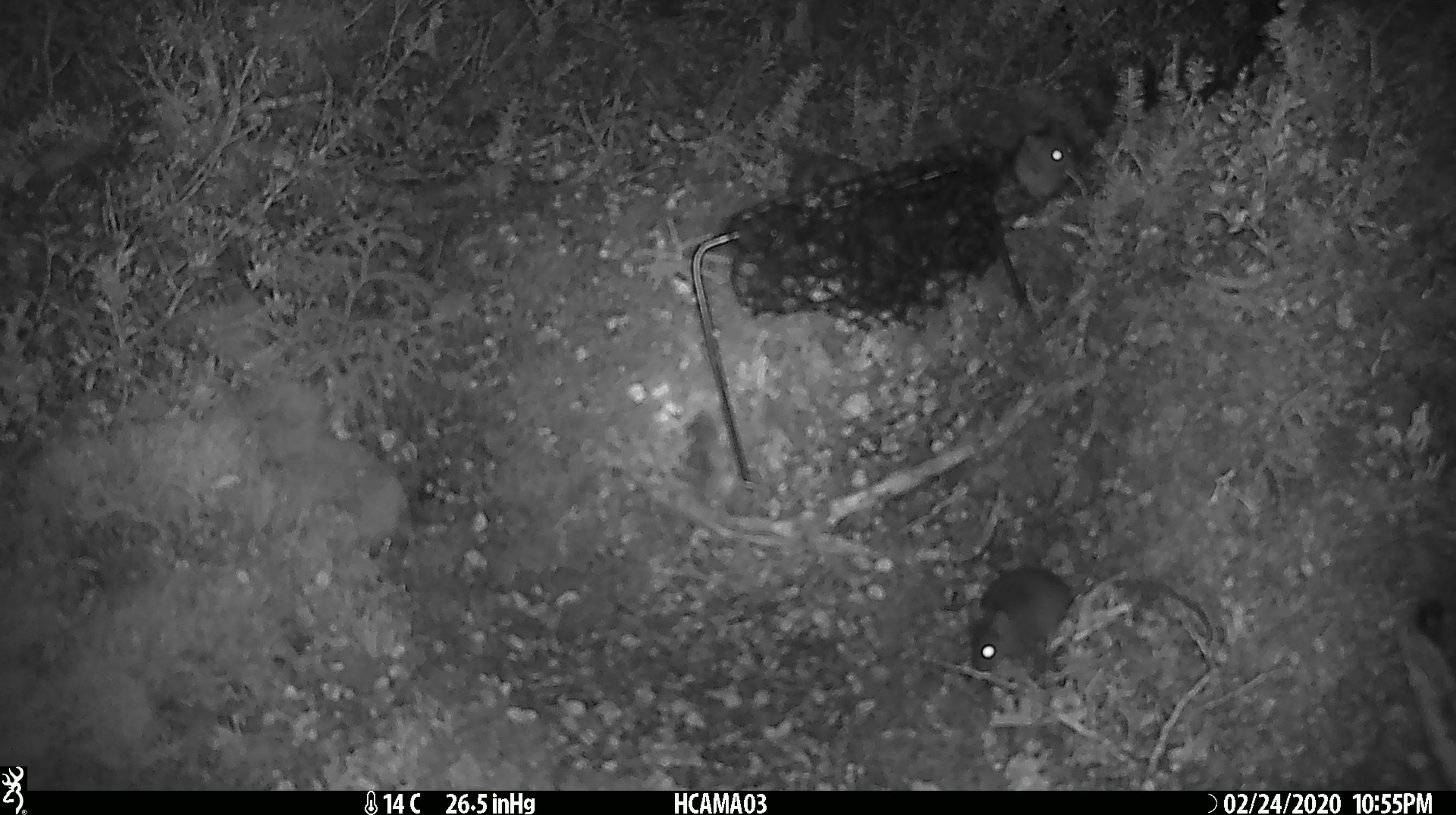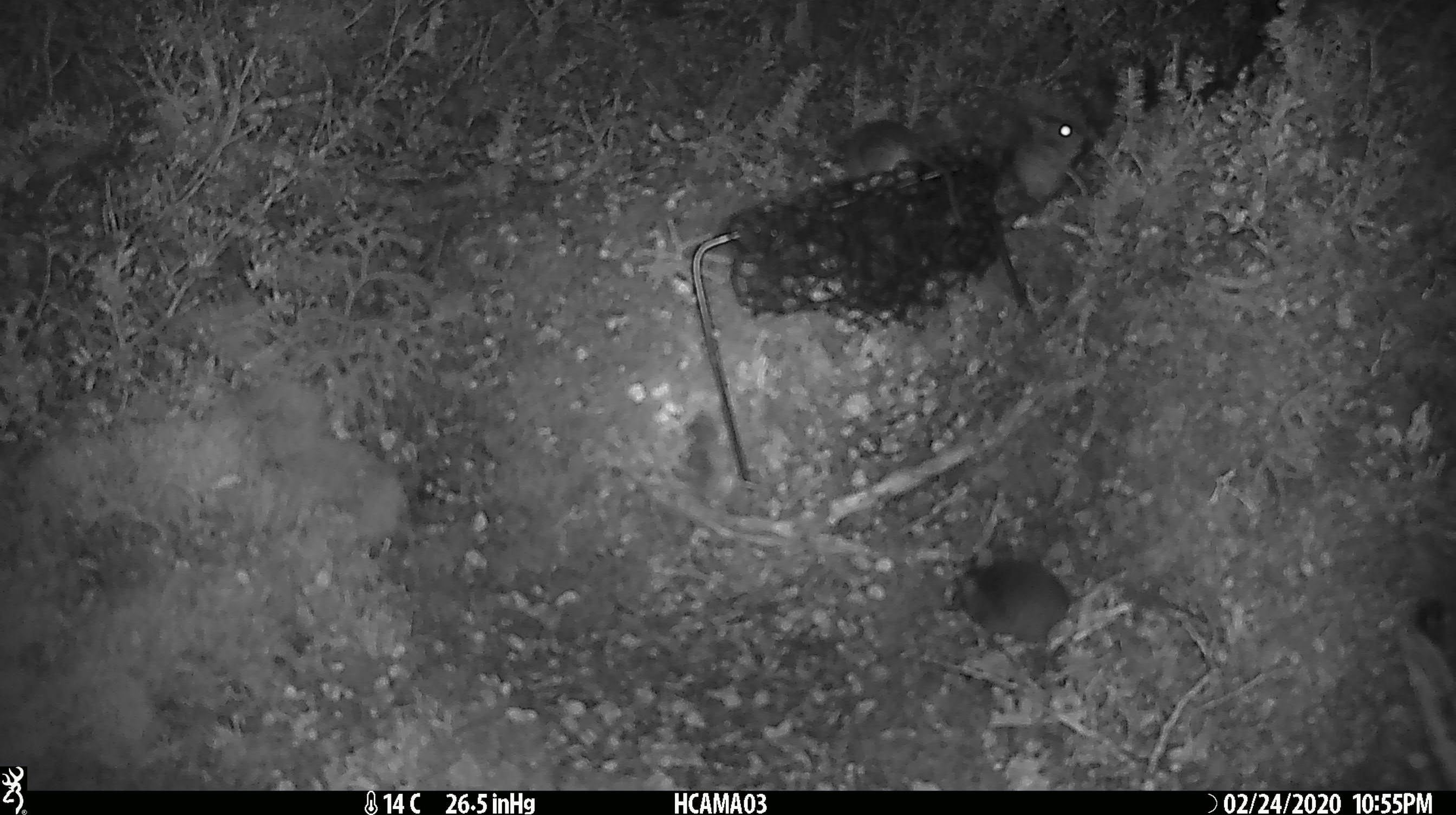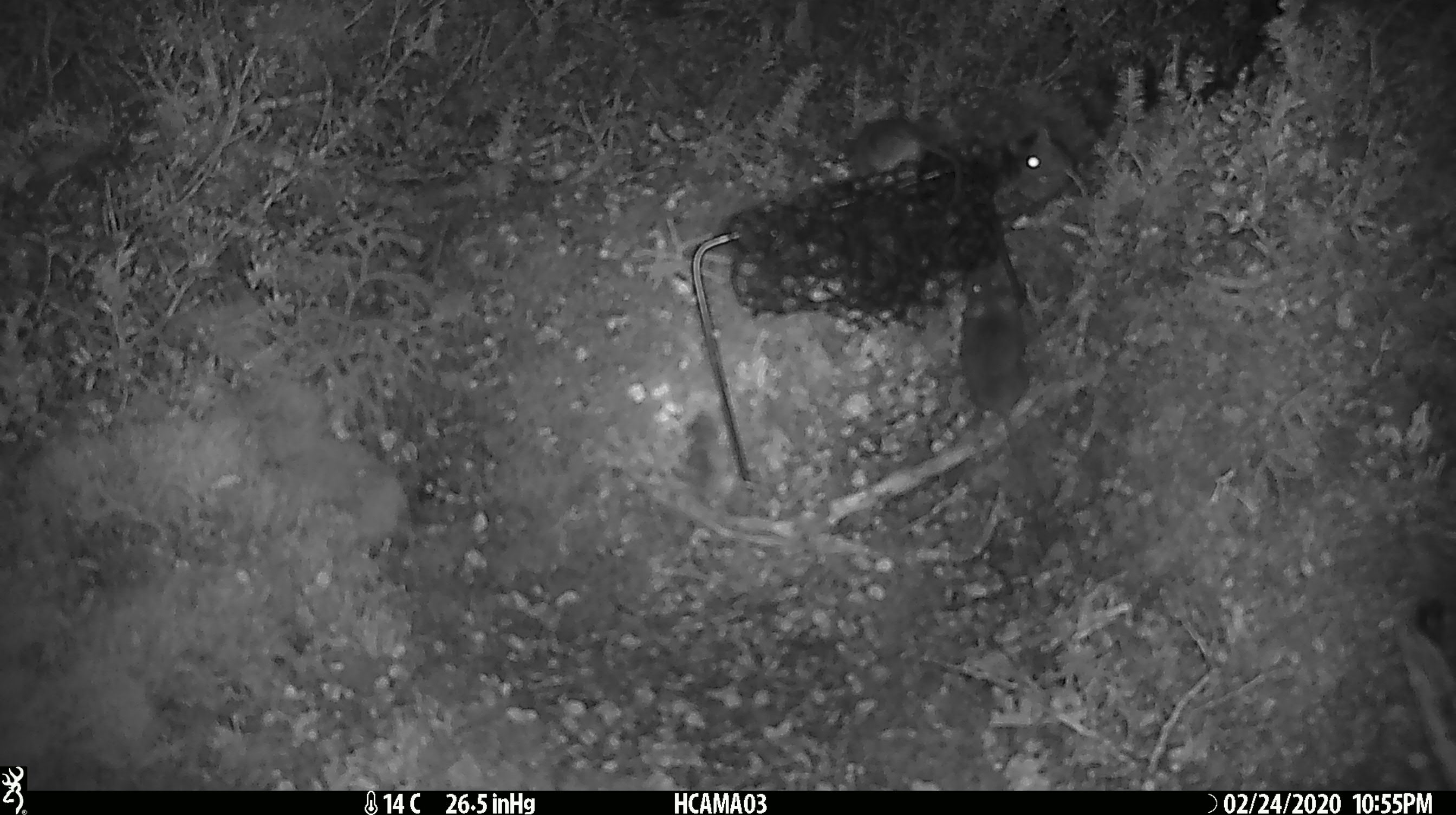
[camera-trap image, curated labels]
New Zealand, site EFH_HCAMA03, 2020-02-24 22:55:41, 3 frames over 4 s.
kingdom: Animalia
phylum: Chordata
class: Mammalia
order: Rodentia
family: Muridae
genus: Mus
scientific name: Mus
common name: mouse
Mouse (Mus).